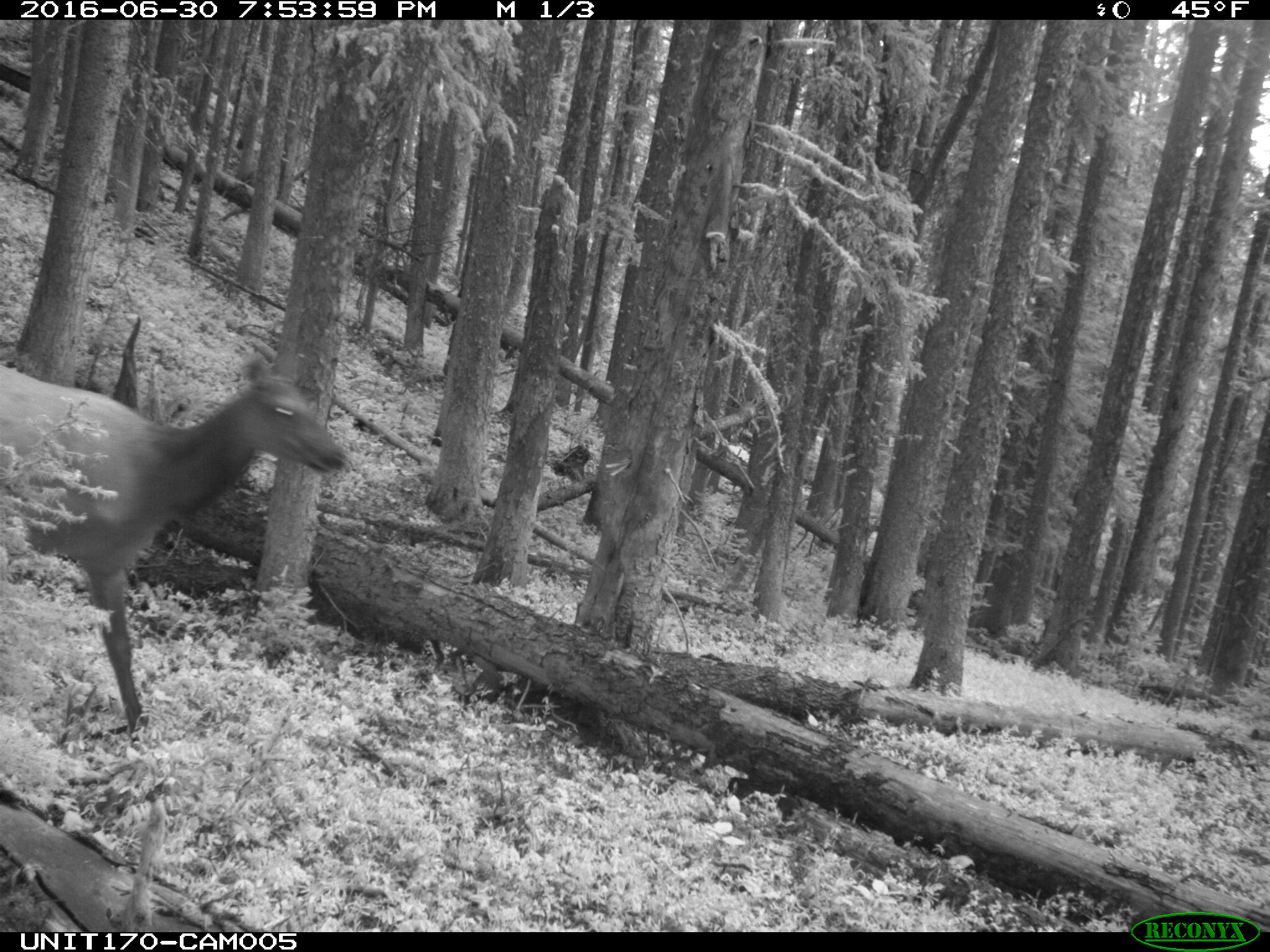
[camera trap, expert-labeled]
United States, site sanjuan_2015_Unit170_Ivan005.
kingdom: Animalia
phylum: Chordata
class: Mammalia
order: Artiodactyla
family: Cervidae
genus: Cervus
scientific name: Cervus elaphus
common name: red deer